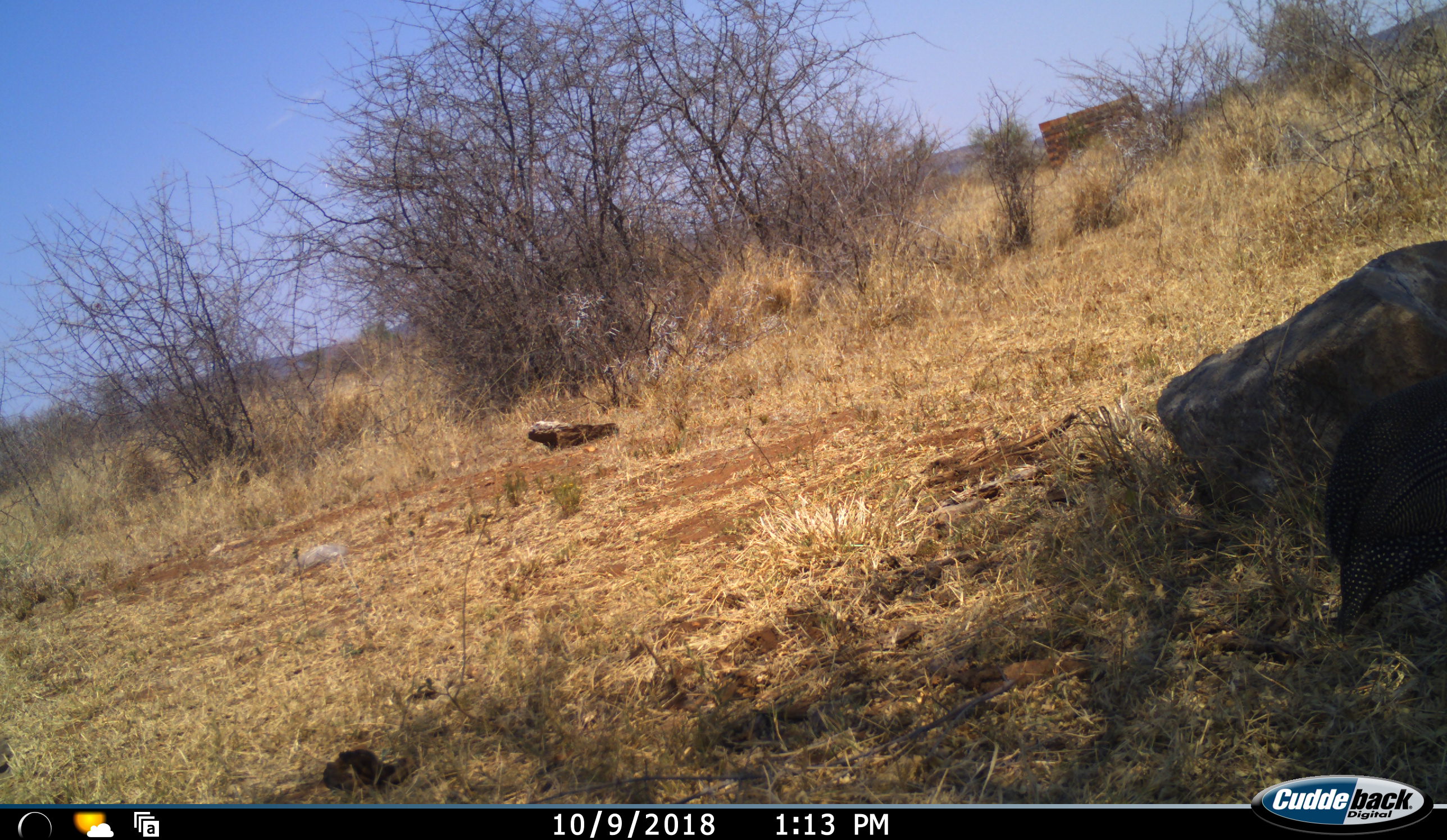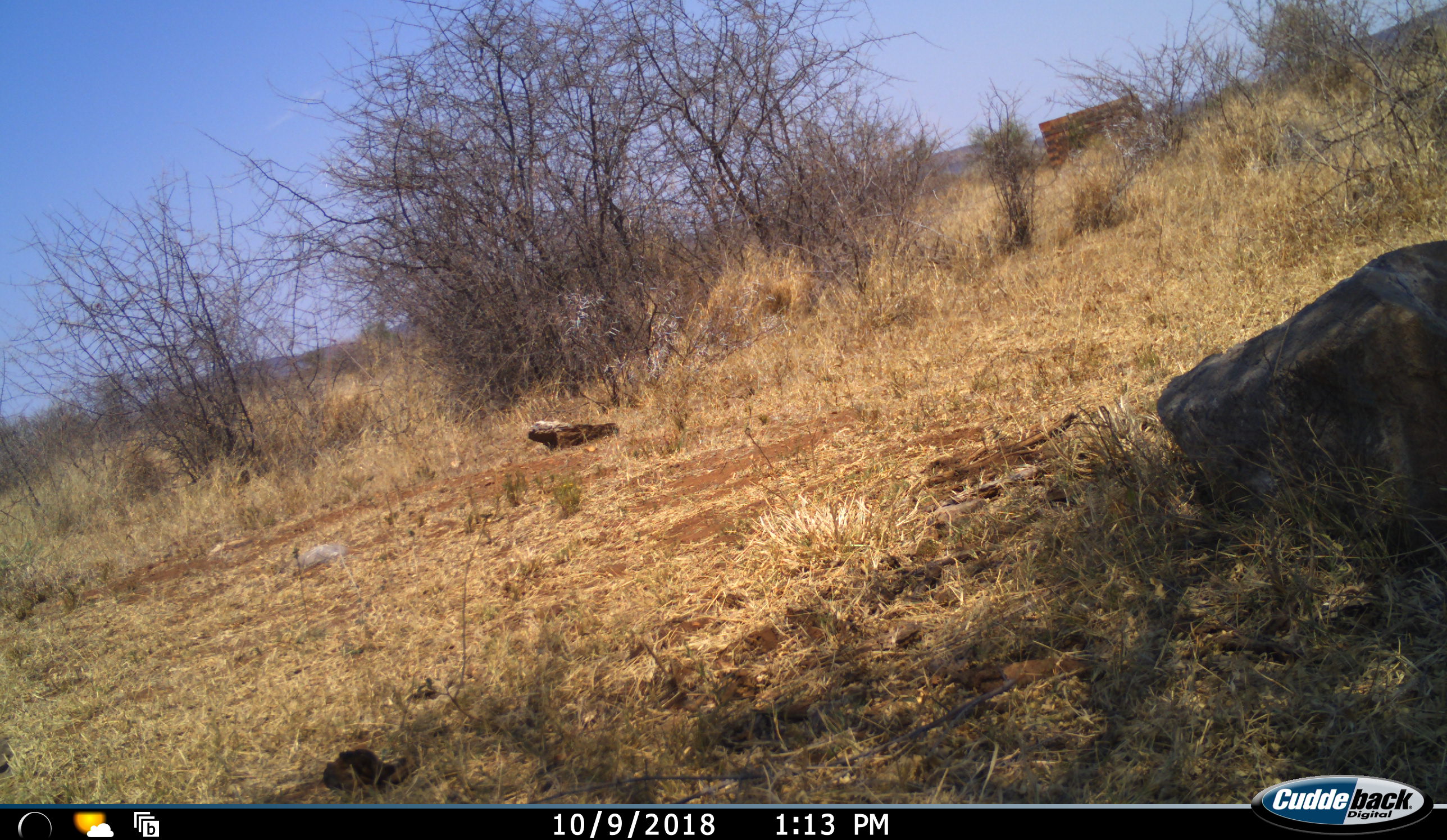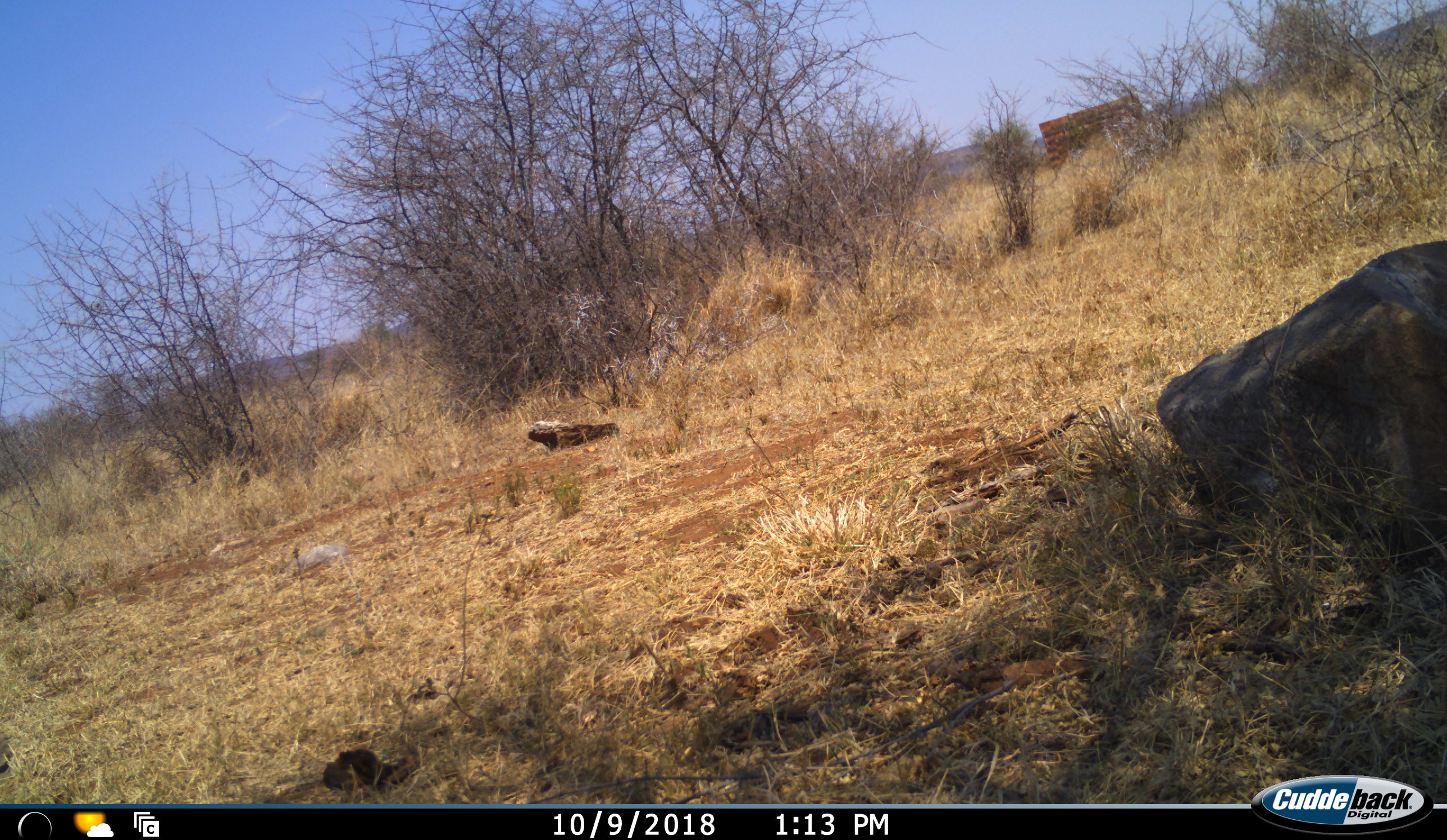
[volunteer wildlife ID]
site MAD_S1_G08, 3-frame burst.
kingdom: Animalia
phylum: Chordata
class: Aves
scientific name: Aves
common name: bird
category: birdother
Birdother (bird) (Aves), count 1. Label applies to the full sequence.